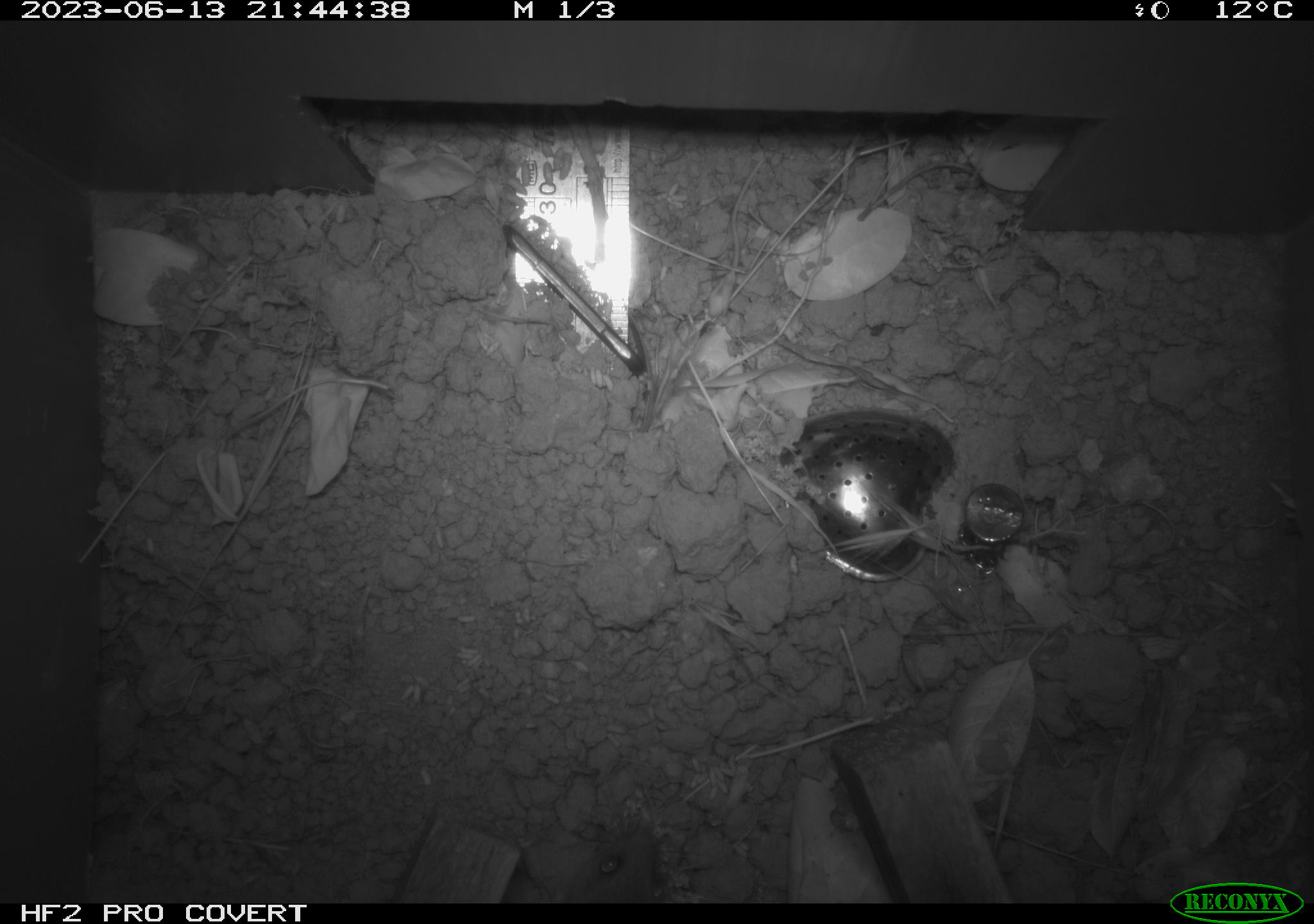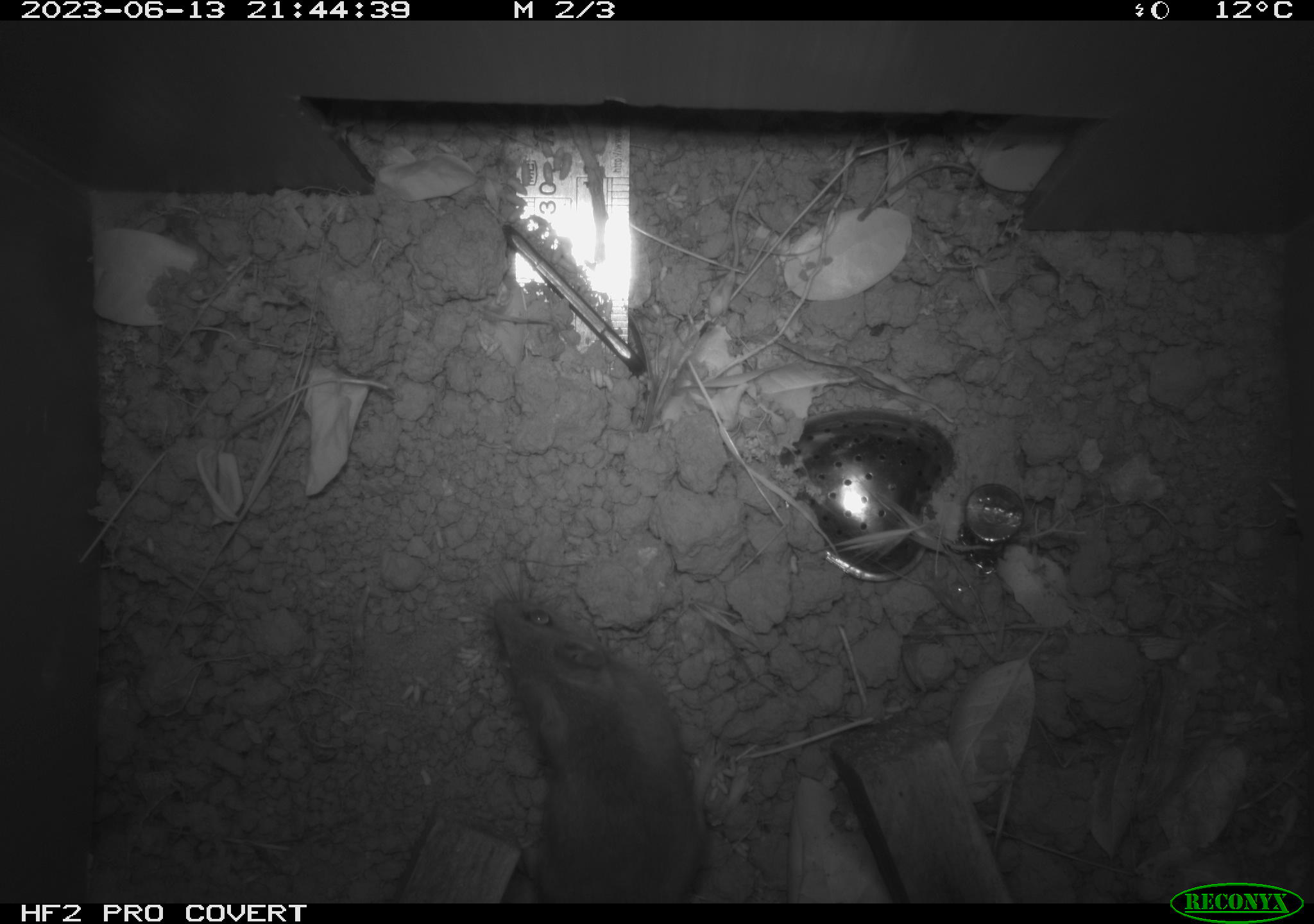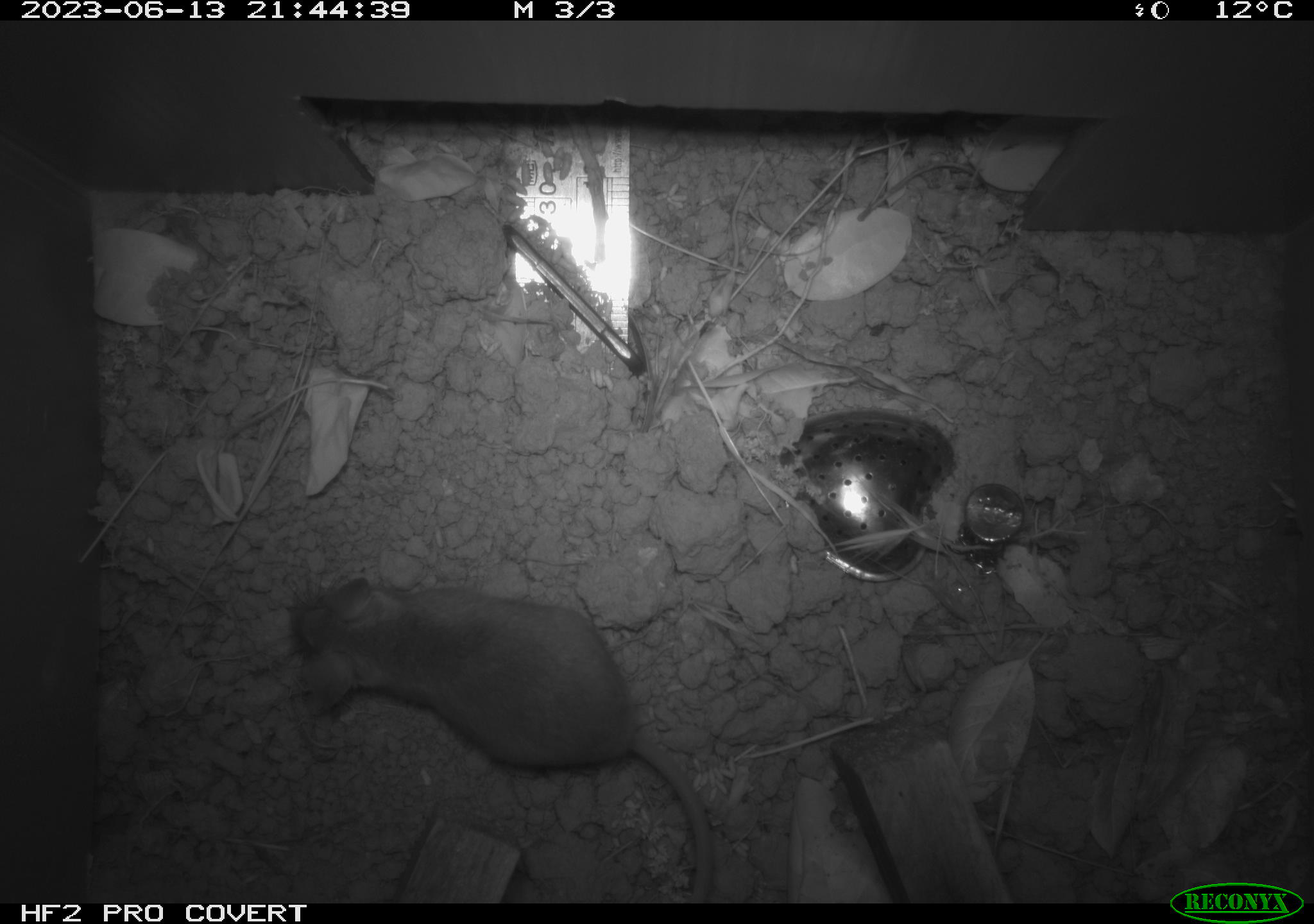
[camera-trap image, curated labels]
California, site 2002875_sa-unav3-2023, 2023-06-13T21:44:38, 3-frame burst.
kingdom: Animalia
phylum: Chordata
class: Mammalia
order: Rodentia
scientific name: Rodentia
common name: mouse species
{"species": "mouse species (Rodentia)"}